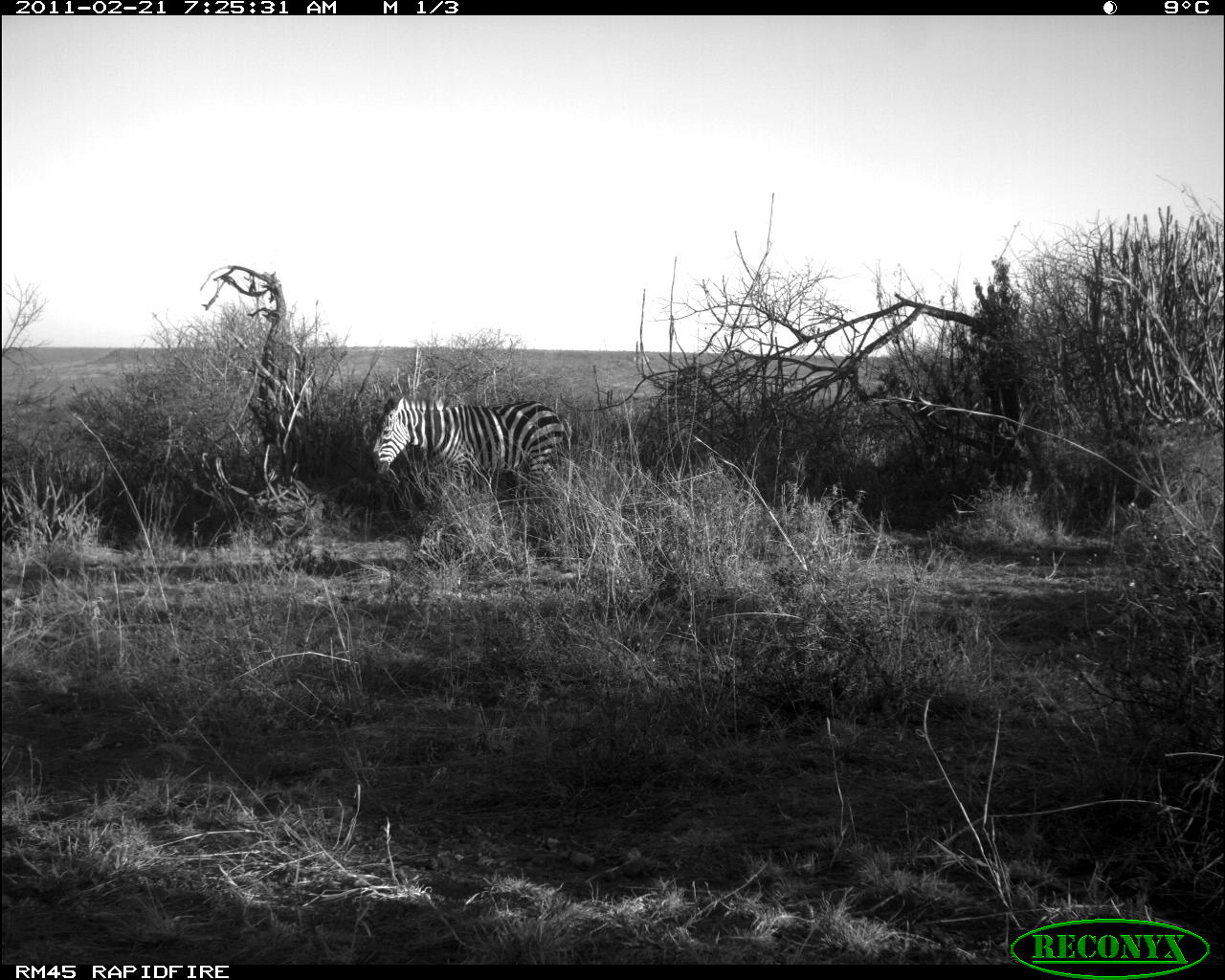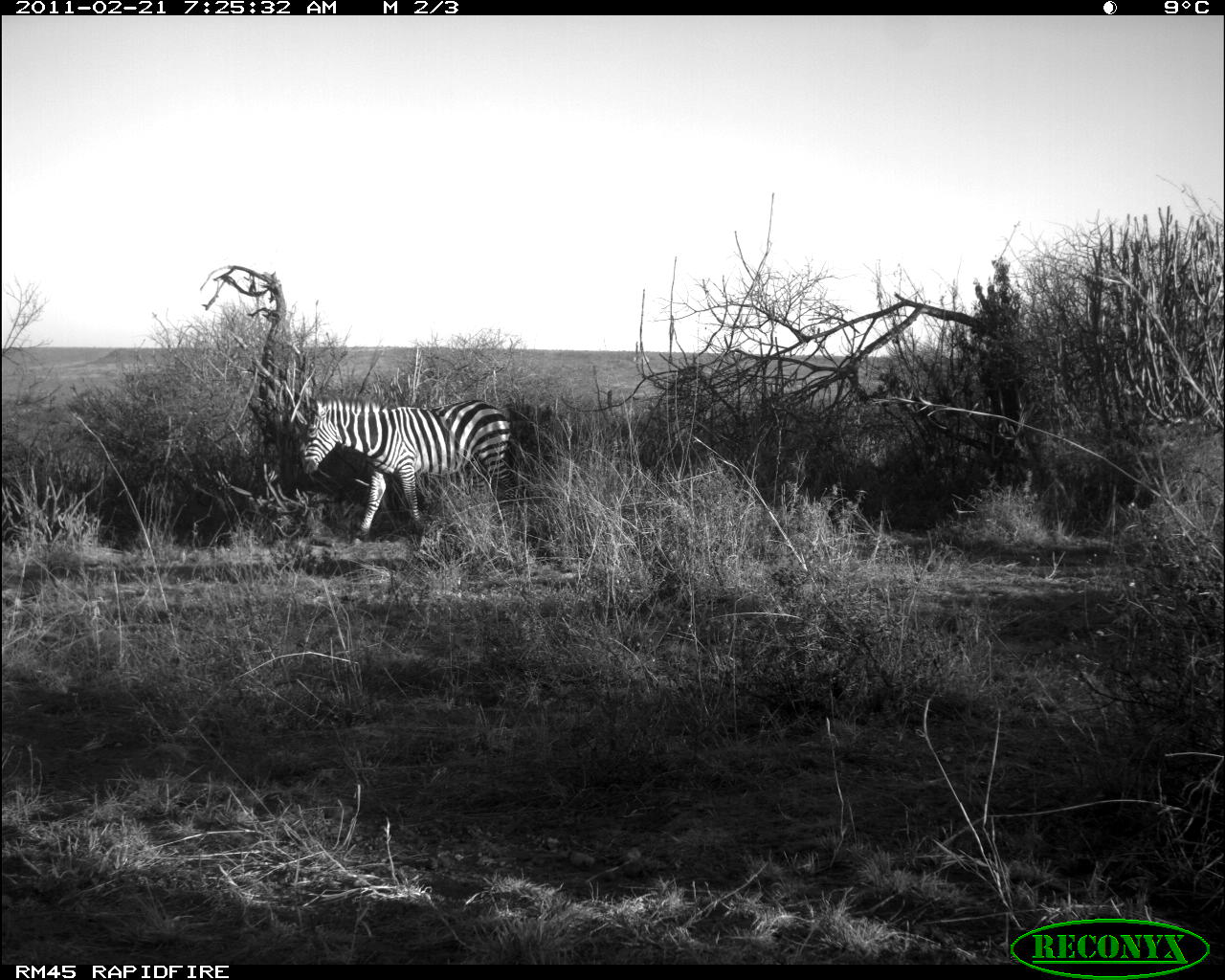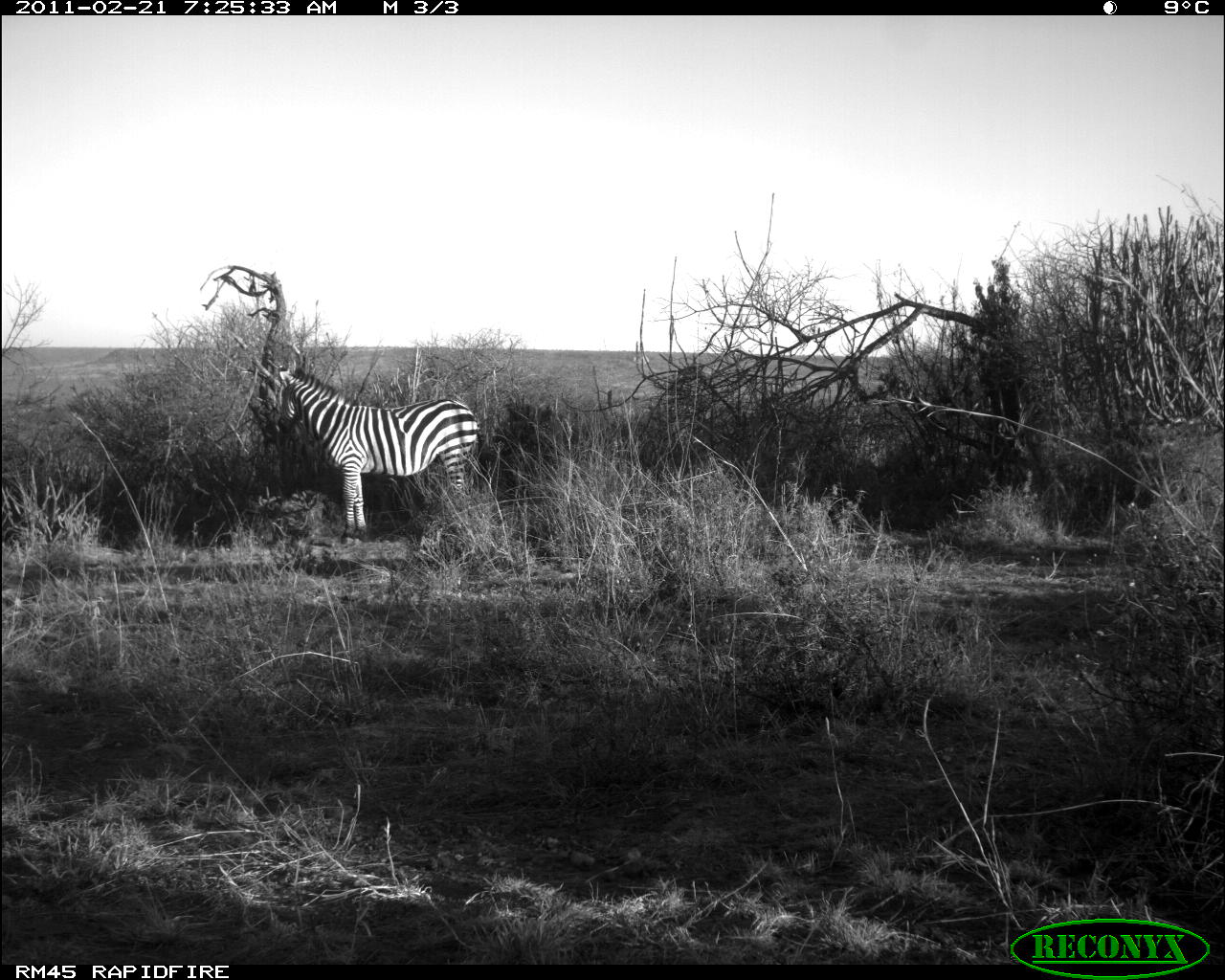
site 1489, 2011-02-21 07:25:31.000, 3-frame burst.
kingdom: Animalia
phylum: Chordata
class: Mammalia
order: Perissodactyla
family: Equidae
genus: Equus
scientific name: Equus quagga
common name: plains zebra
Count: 1.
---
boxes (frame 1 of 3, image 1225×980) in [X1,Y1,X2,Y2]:
equus quagga: [371,396,570,485]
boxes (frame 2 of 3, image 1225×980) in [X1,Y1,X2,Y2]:
equus quagga: [298,395,515,544]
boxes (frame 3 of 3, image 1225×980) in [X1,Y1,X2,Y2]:
equus quagga: [276,367,478,545]